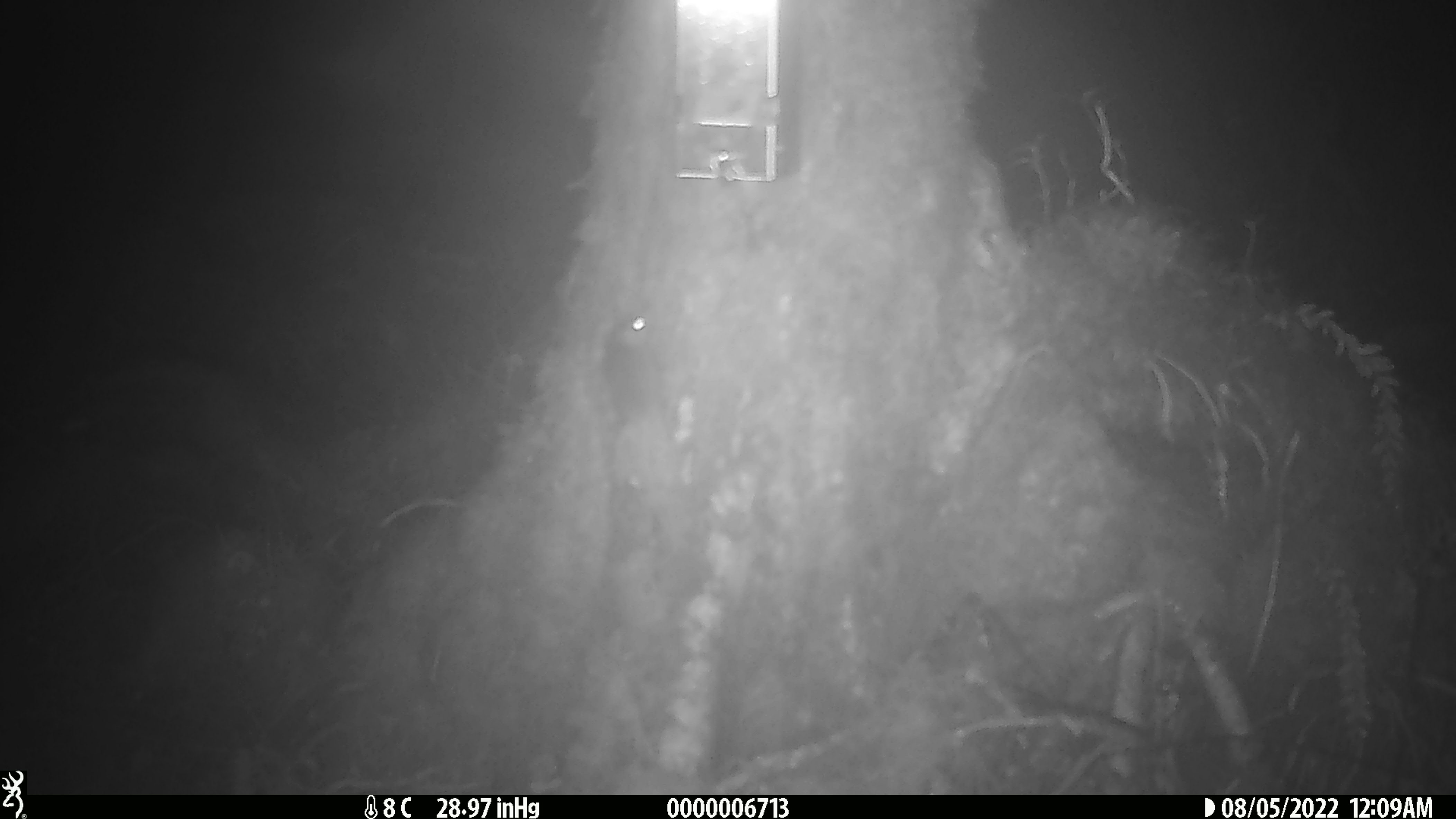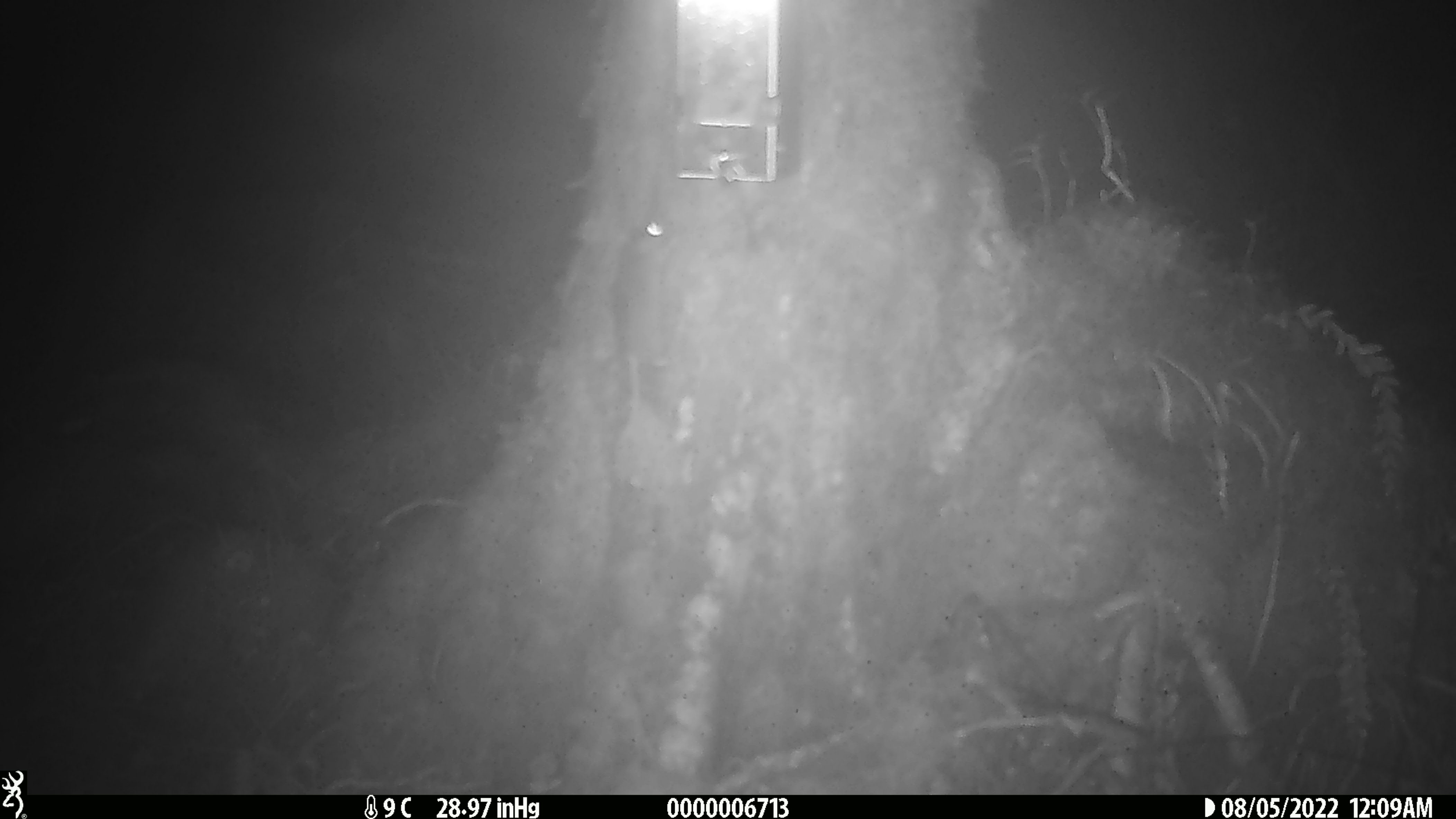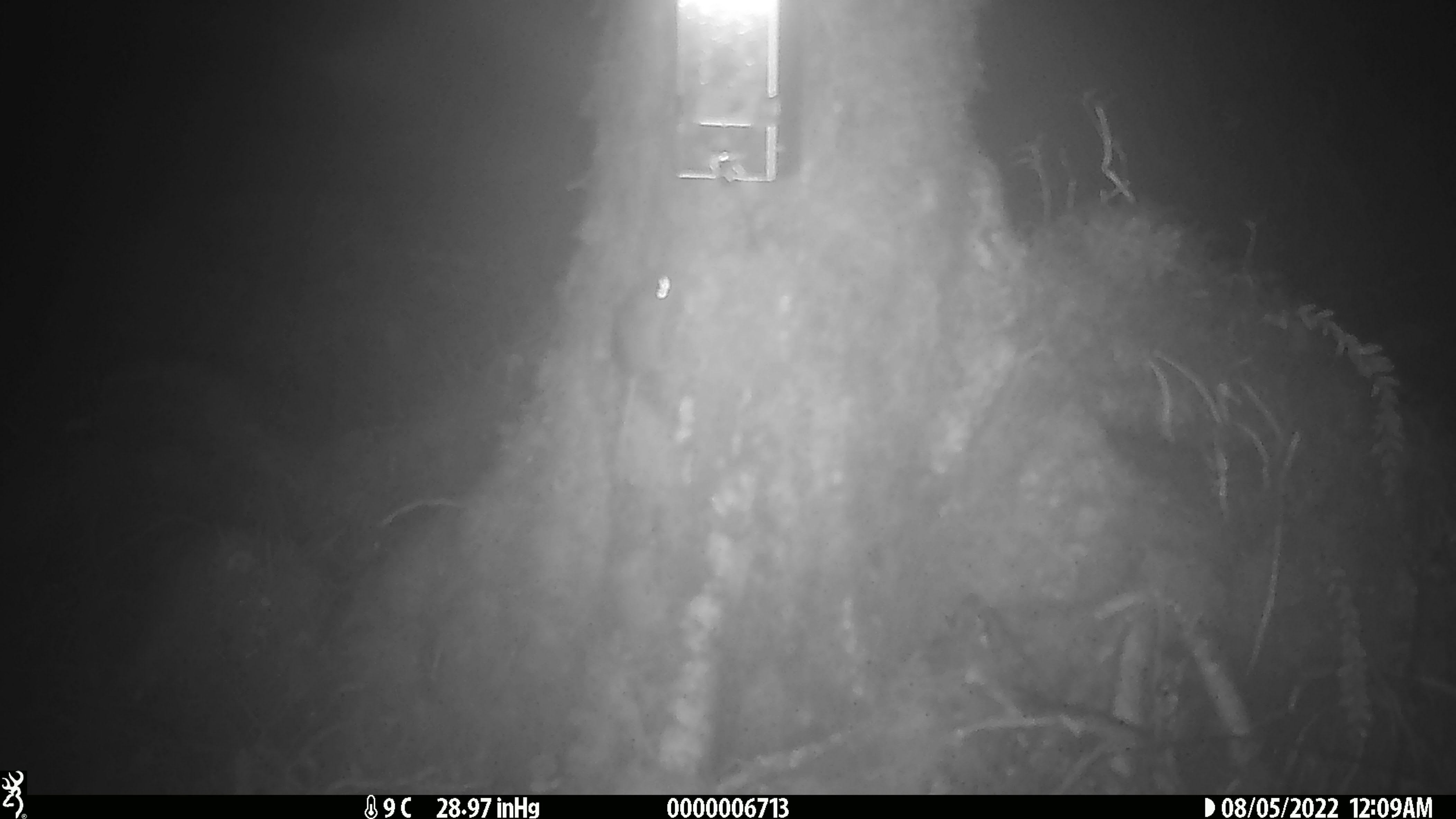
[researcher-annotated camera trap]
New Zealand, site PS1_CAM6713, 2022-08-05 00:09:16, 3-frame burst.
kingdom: Animalia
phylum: Chordata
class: Mammalia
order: Rodentia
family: Muridae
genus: Mus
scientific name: Mus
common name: mouse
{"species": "mouse (Mus)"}